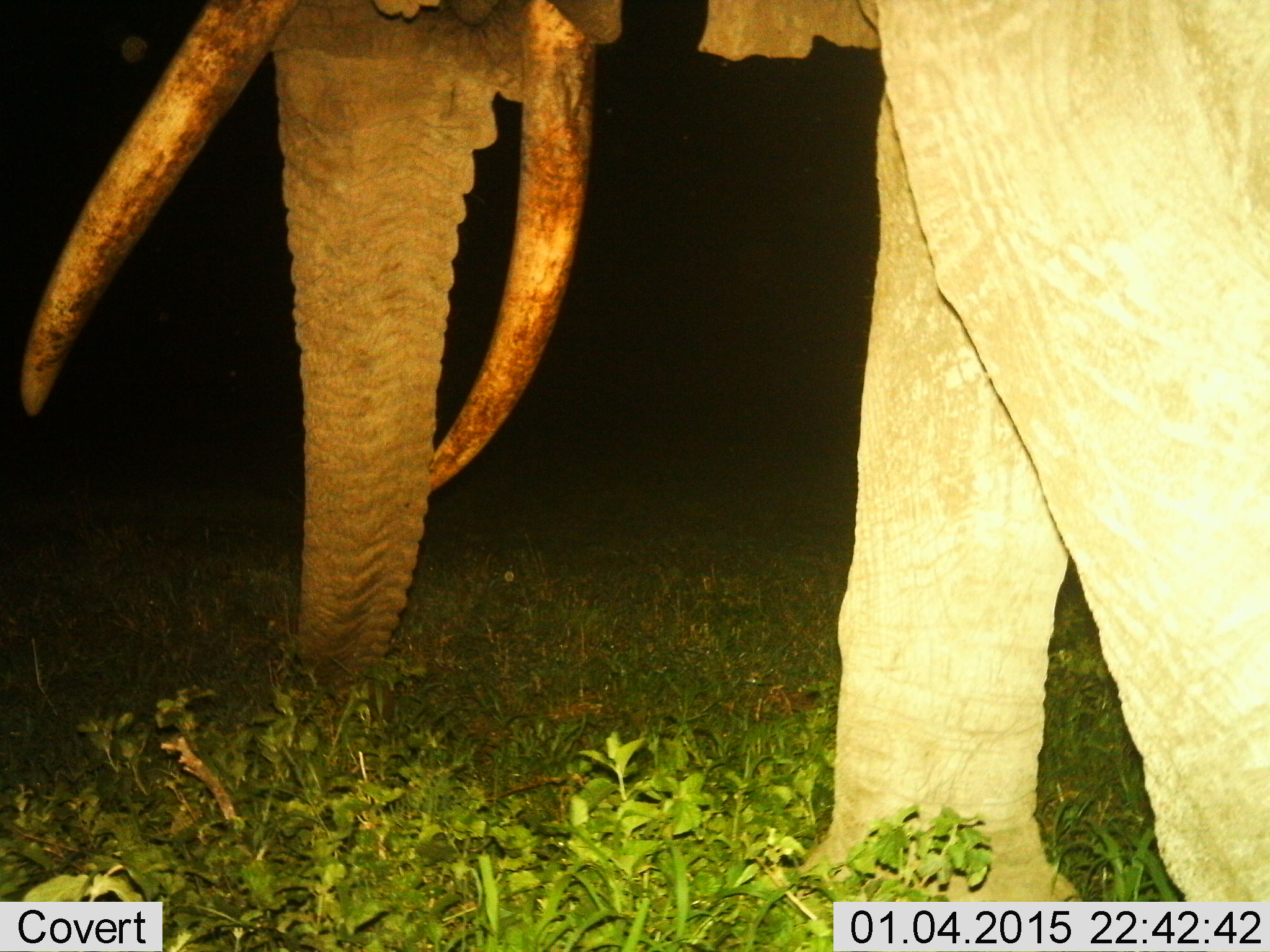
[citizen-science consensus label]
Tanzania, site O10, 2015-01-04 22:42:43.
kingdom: Animalia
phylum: Chordata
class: Mammalia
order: Proboscidea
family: Elephantidae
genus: Loxodonta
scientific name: Loxodonta africana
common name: african bush elephant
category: elephant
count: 1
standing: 50%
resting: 0%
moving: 50%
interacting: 0%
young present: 0%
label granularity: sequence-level